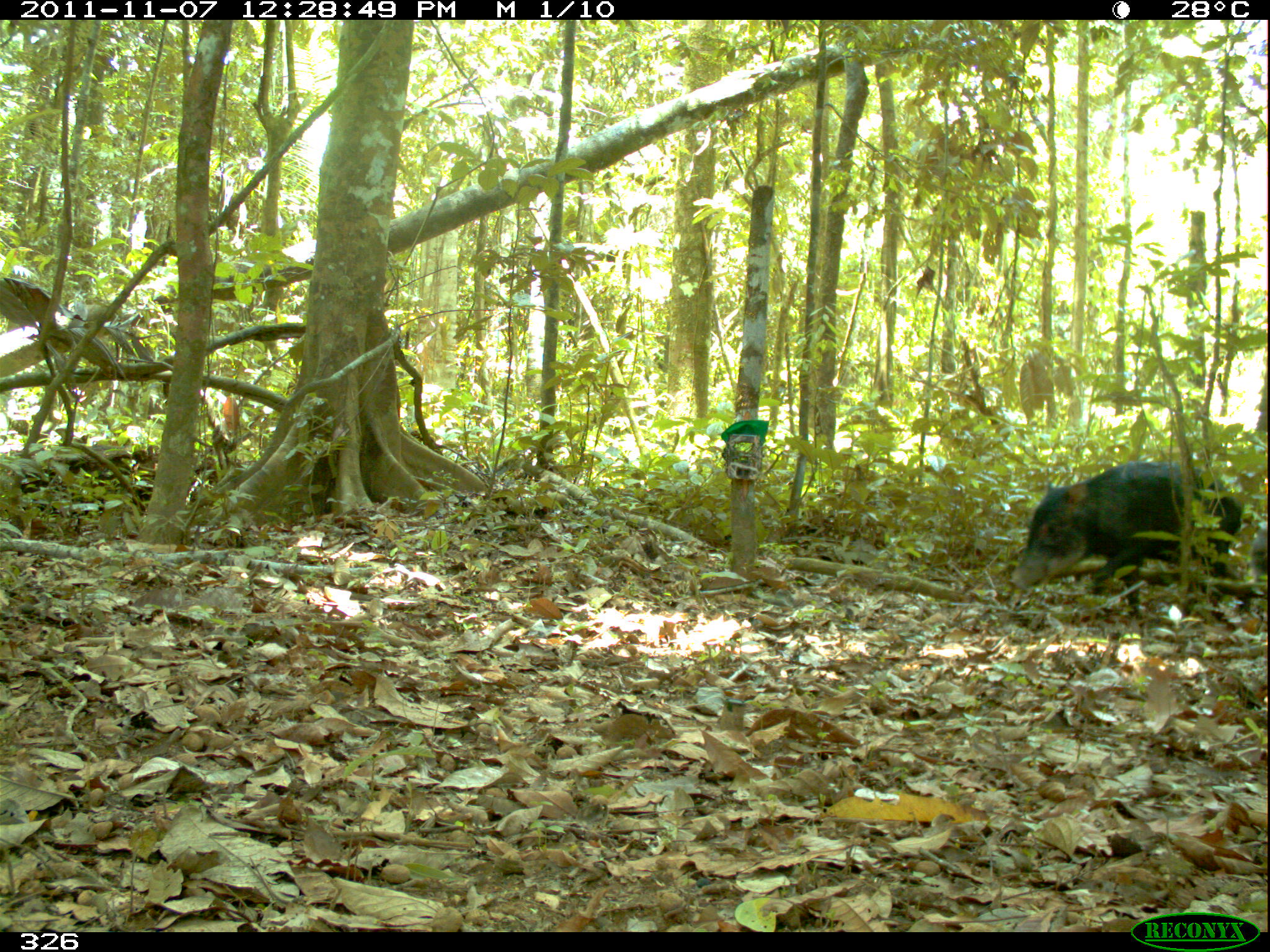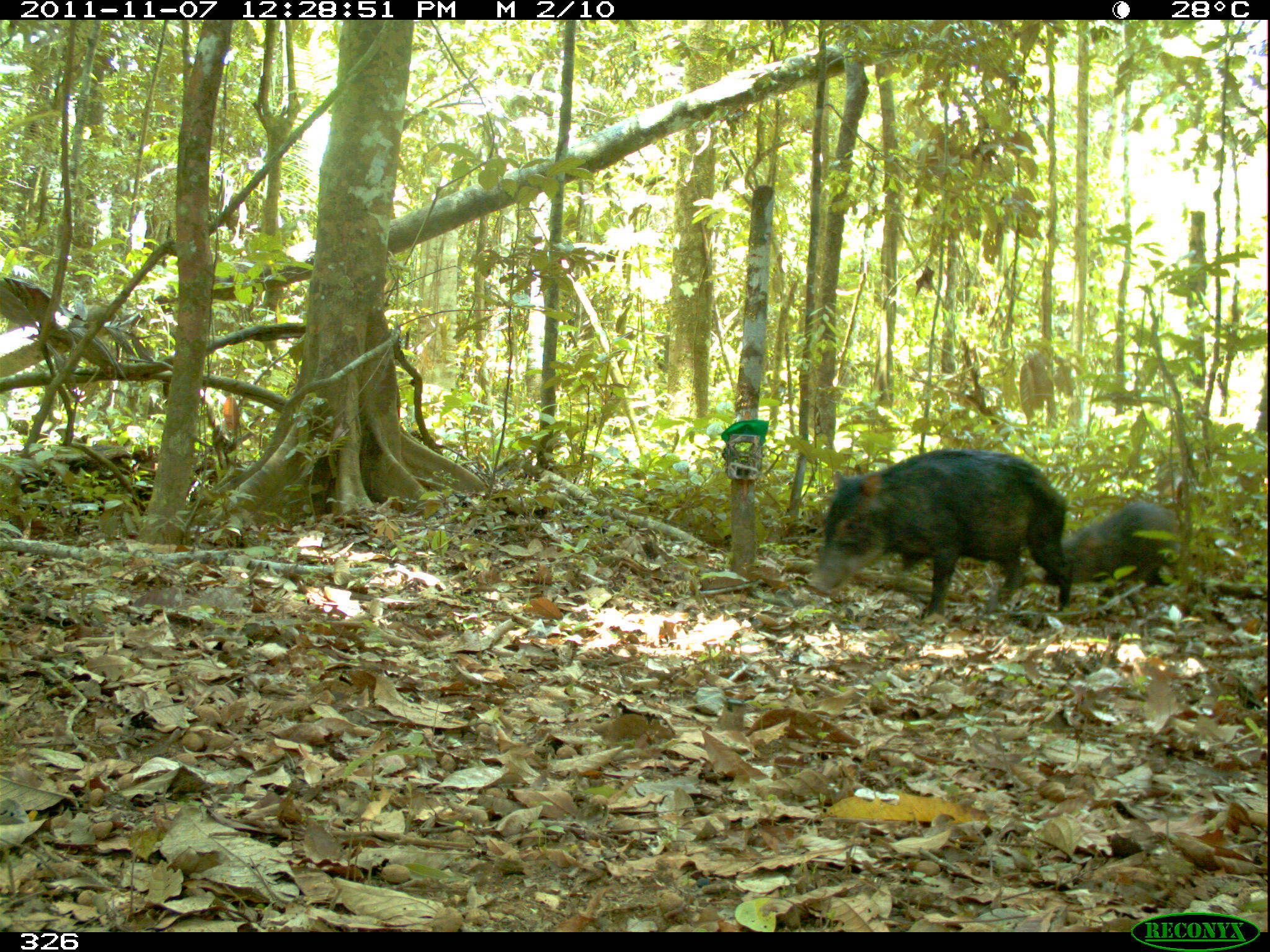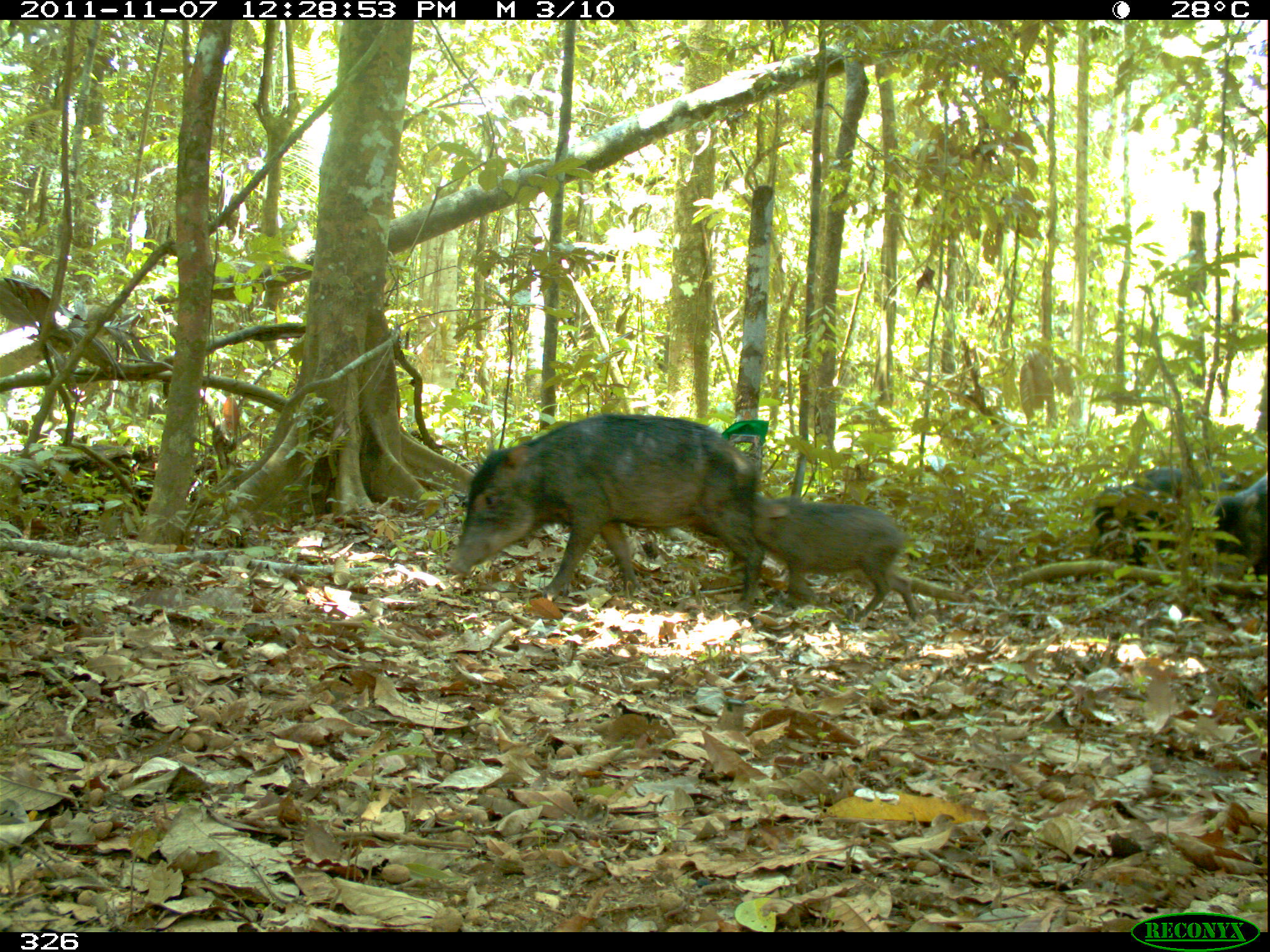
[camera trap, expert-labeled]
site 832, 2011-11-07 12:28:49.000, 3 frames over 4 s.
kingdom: Animalia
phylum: Chordata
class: Mammalia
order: Artiodactyla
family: Tayassuidae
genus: Tayassu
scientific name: Tayassu pecari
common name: white-lipped peccary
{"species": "Tayassu pecari (white-lipped peccary)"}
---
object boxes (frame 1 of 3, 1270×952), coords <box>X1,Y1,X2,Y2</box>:
tayassu pecari: <box>1008,460,1241,618</box>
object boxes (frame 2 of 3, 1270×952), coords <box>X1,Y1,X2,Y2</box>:
tayassu pecari: <box>804,447,1074,625</box>; <box>1024,502,1181,604</box>